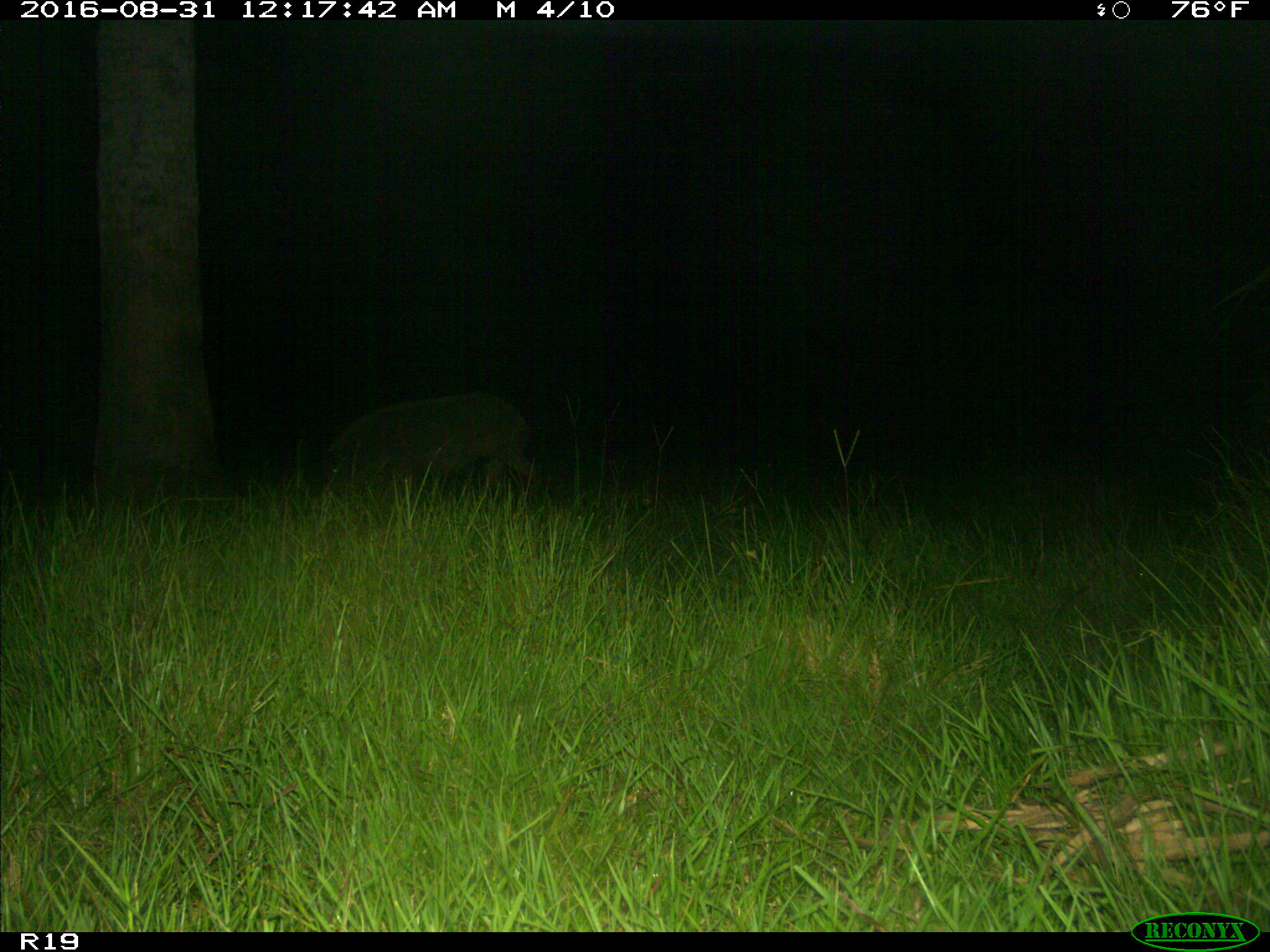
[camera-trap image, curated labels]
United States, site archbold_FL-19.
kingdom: Animalia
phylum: Chordata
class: Mammalia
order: Artiodactyla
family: Suidae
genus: Sus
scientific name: Sus scrofa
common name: wild boar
Sus scrofa (wild boar).